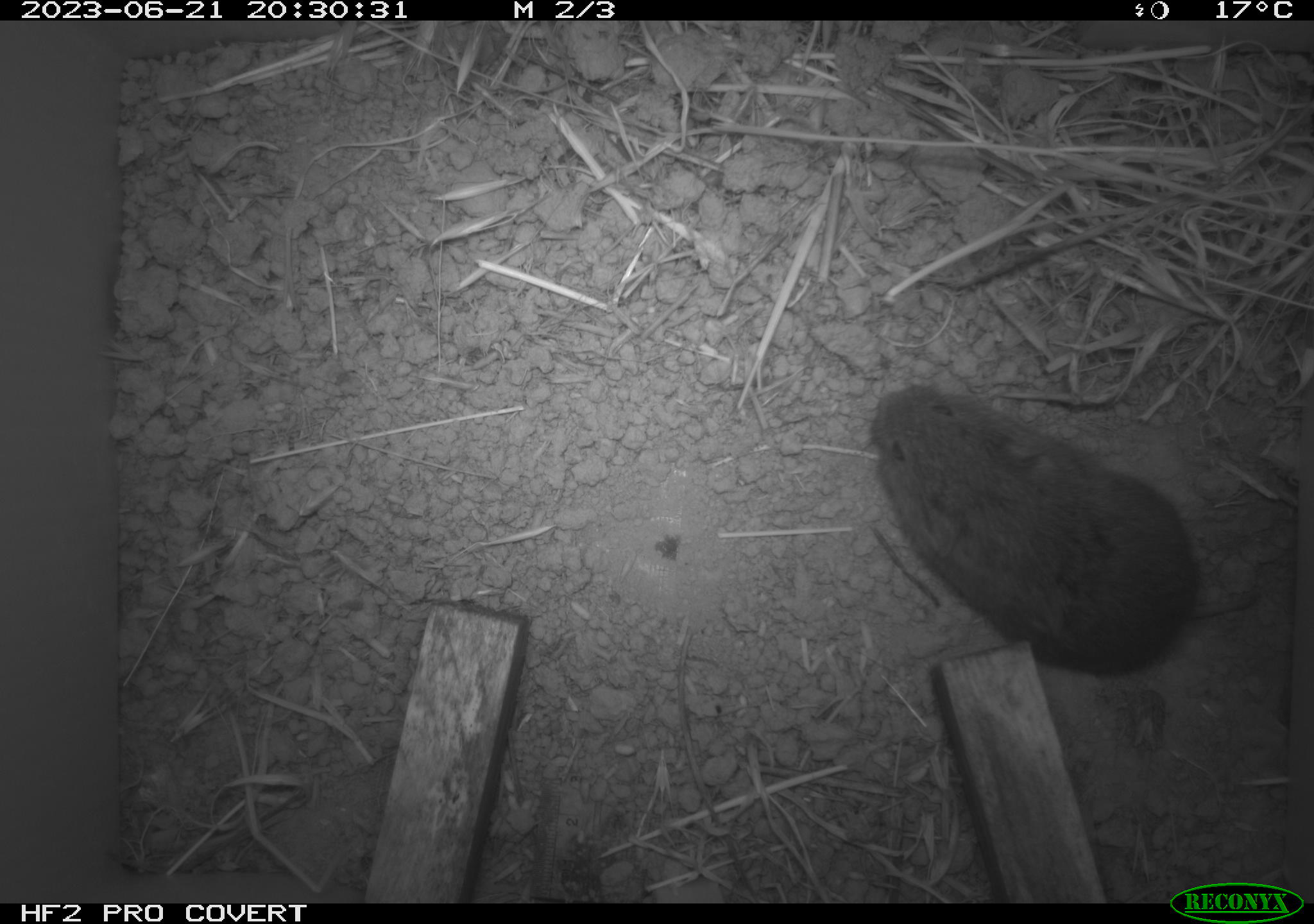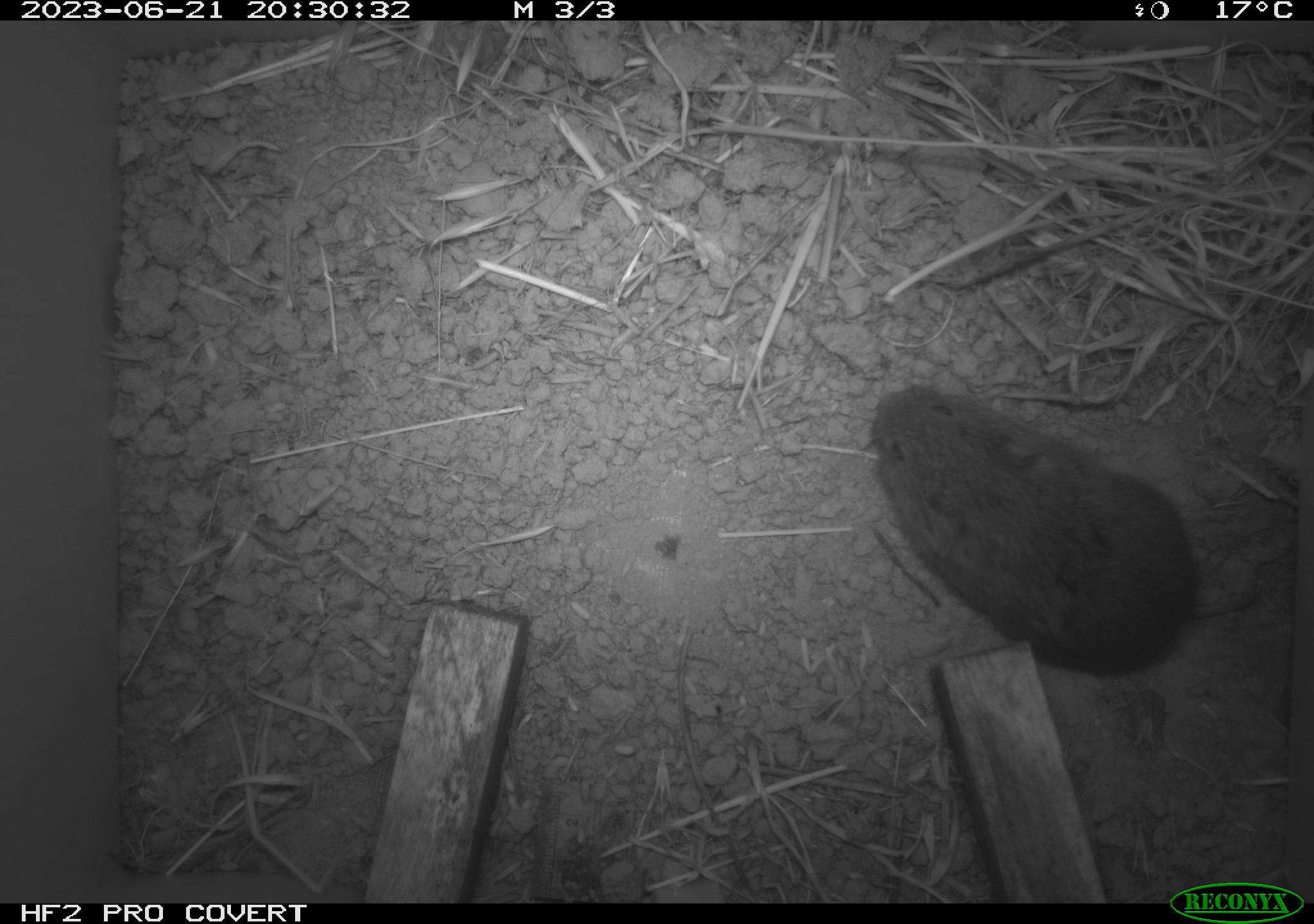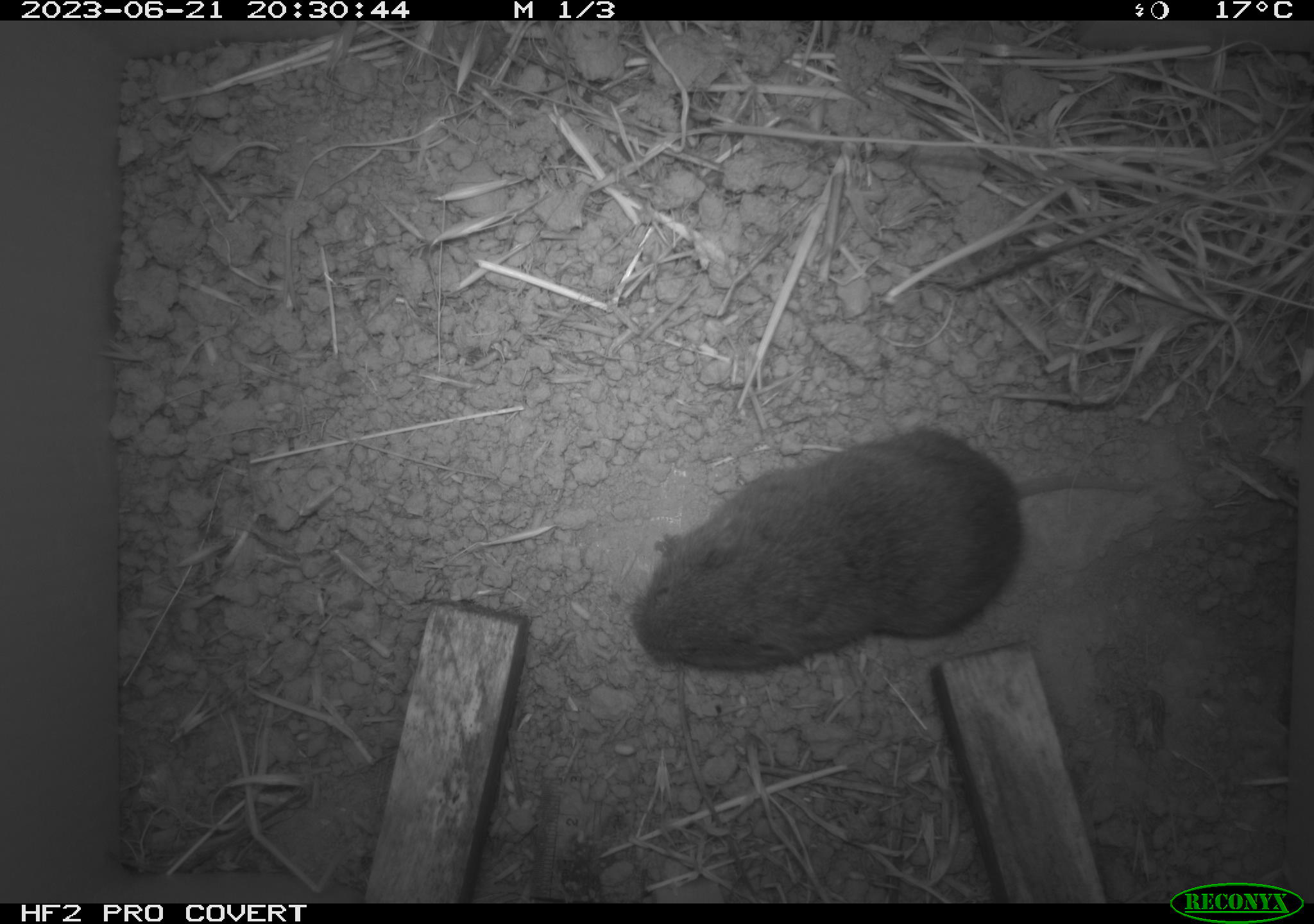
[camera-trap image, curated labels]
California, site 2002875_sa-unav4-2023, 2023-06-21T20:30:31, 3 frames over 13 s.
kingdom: Animalia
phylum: Chordata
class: Mammalia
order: Rodentia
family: Cricetidae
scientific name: Arvicolinae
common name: voles, lemmings, and muskrats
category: arvicolinae subfamily